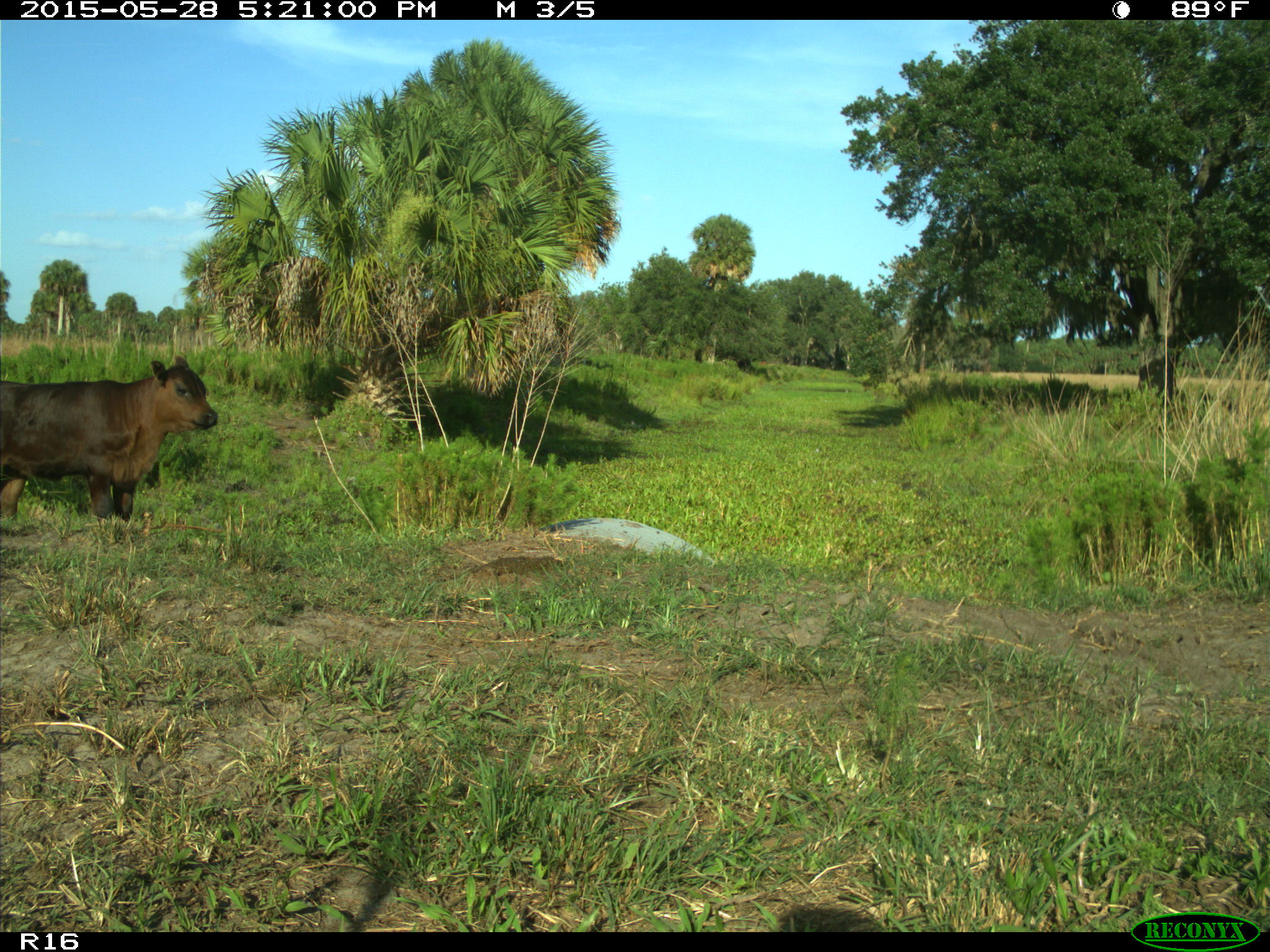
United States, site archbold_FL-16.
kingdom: Animalia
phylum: Chordata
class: Mammalia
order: Artiodactyla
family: Bovidae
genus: Bos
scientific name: Bos taurus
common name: domestic cow